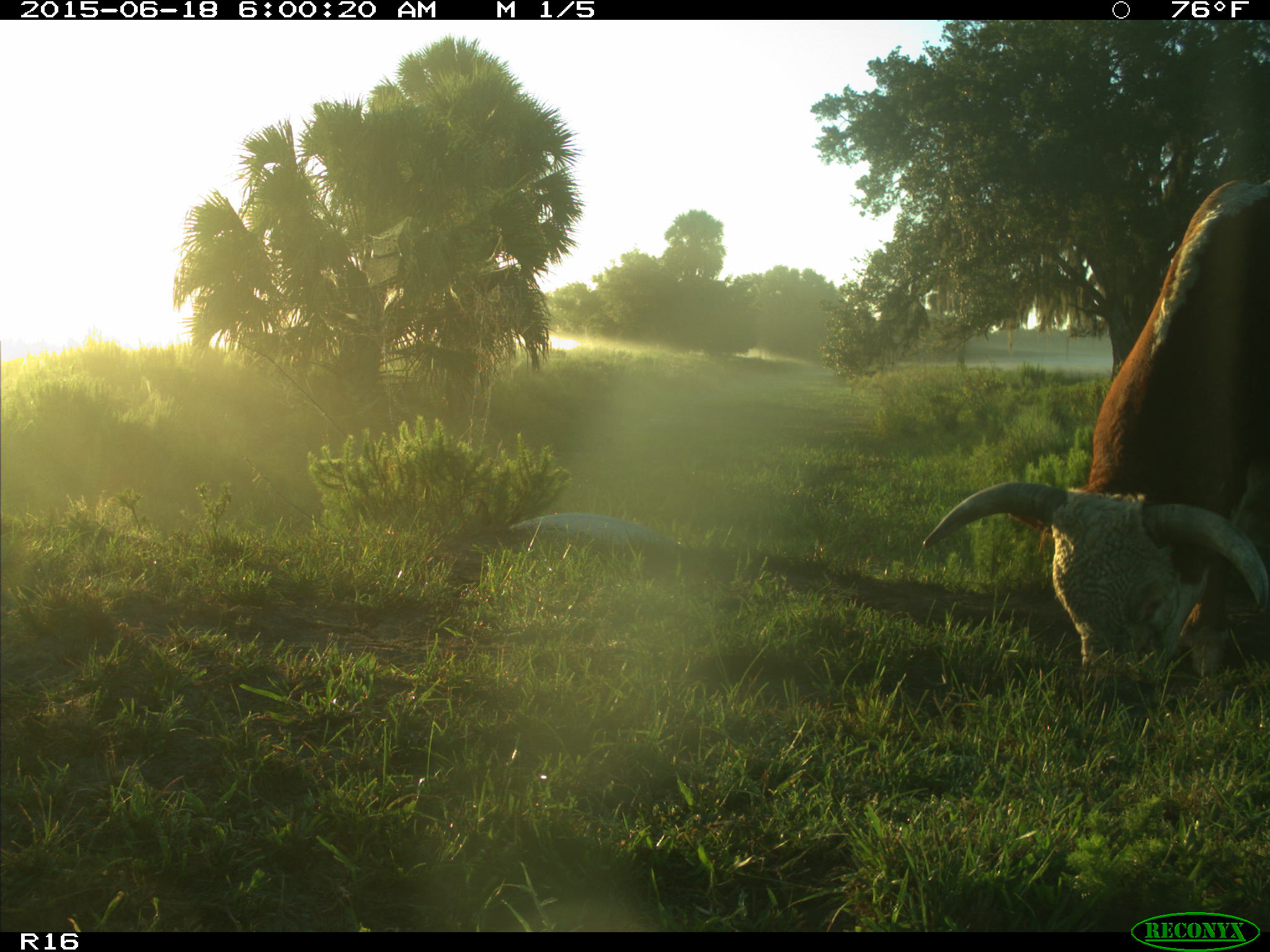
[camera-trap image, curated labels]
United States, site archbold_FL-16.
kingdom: Animalia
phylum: Chordata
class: Mammalia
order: Artiodactyla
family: Bovidae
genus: Bos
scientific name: Bos taurus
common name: domestic cow